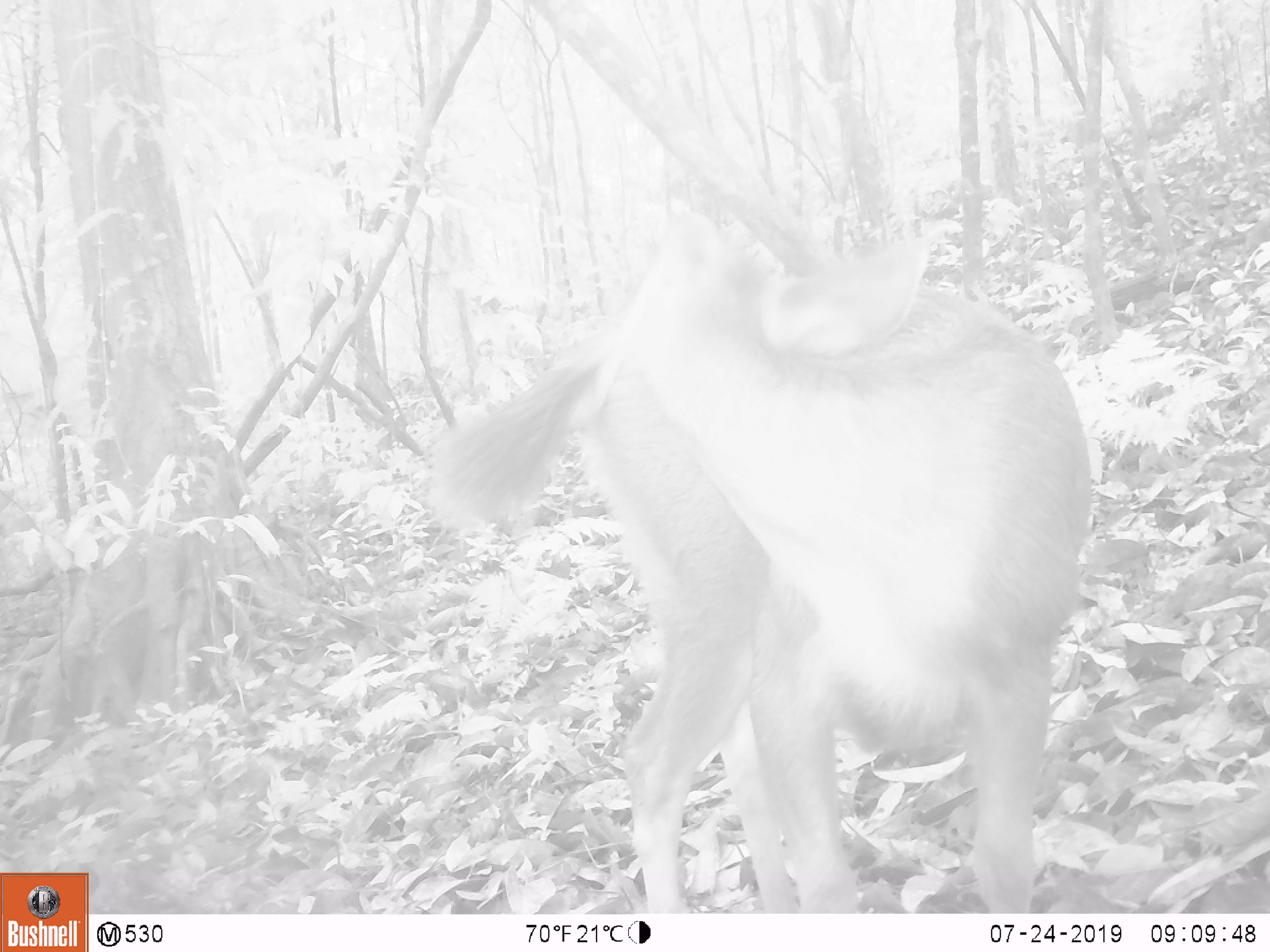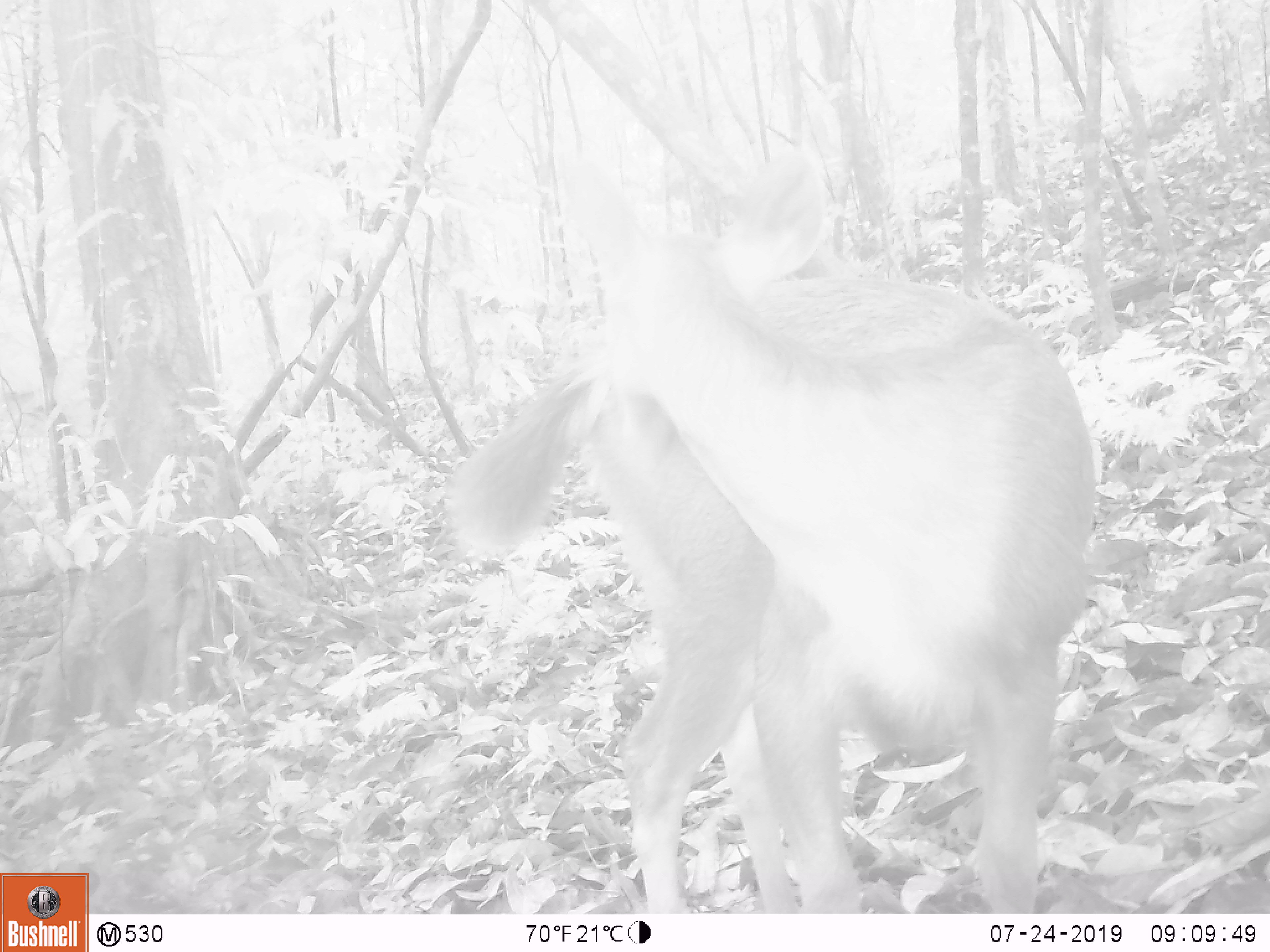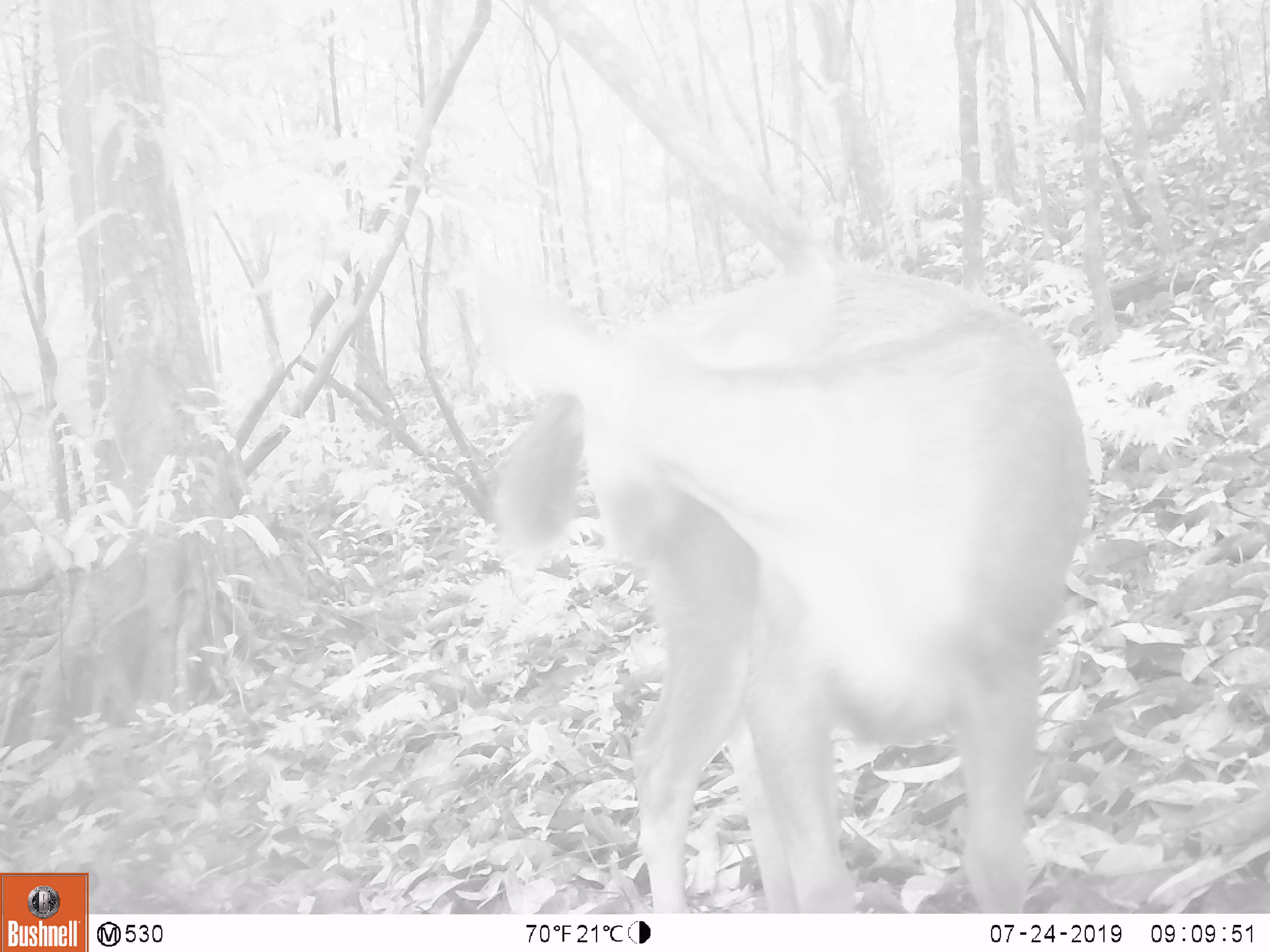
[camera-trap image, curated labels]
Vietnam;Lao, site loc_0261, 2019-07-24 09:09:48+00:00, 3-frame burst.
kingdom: Animalia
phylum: Chordata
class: Mammalia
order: Artiodactyla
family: Cervidae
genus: Rusa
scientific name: Rusa unicolor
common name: sambar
Sambar (Rusa unicolor). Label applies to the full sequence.